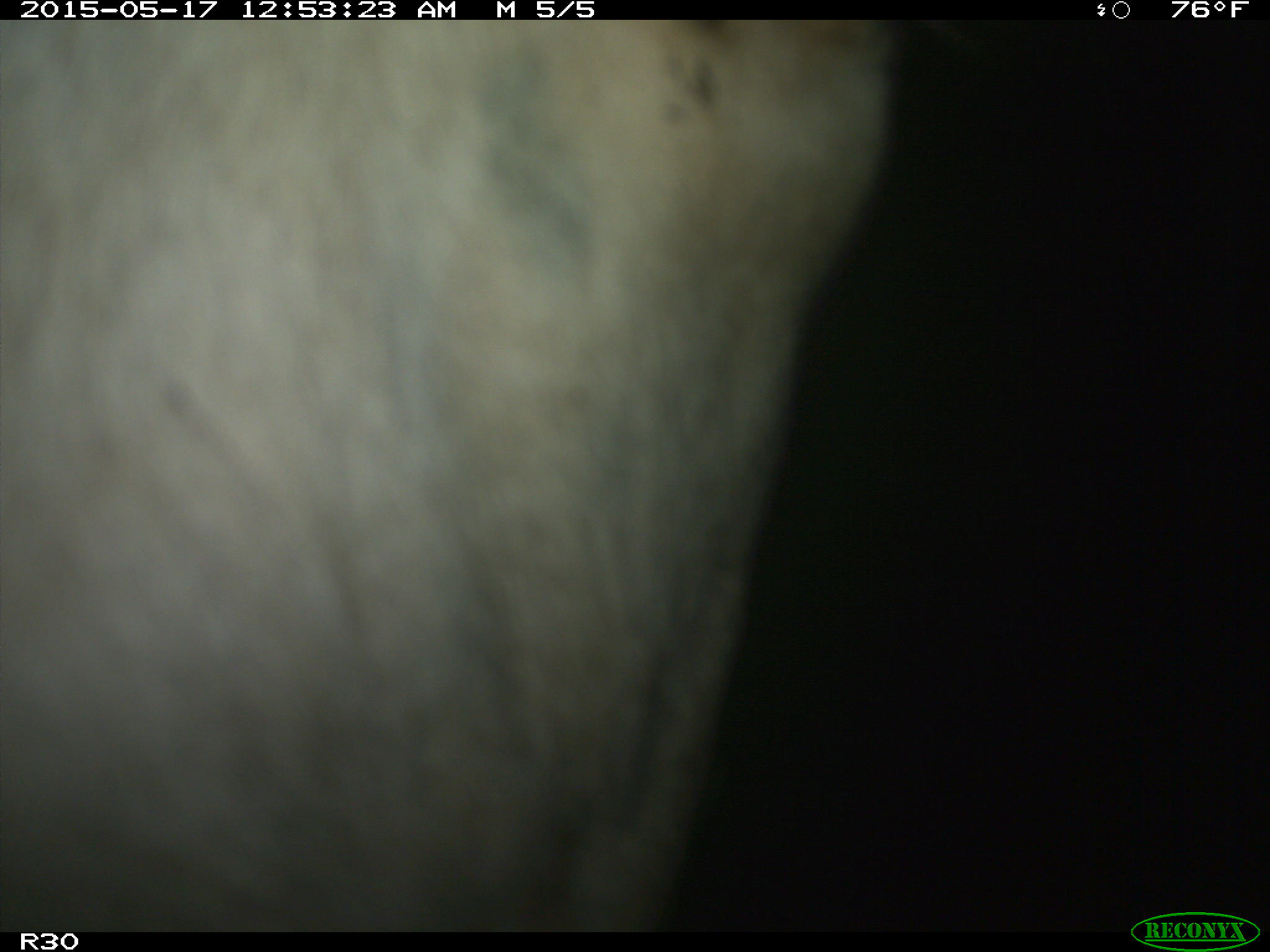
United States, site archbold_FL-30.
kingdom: Animalia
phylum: Chordata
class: Mammalia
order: Artiodactyla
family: Bovidae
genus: Bos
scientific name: Bos taurus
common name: domestic cow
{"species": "Bos taurus (domestic cow)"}